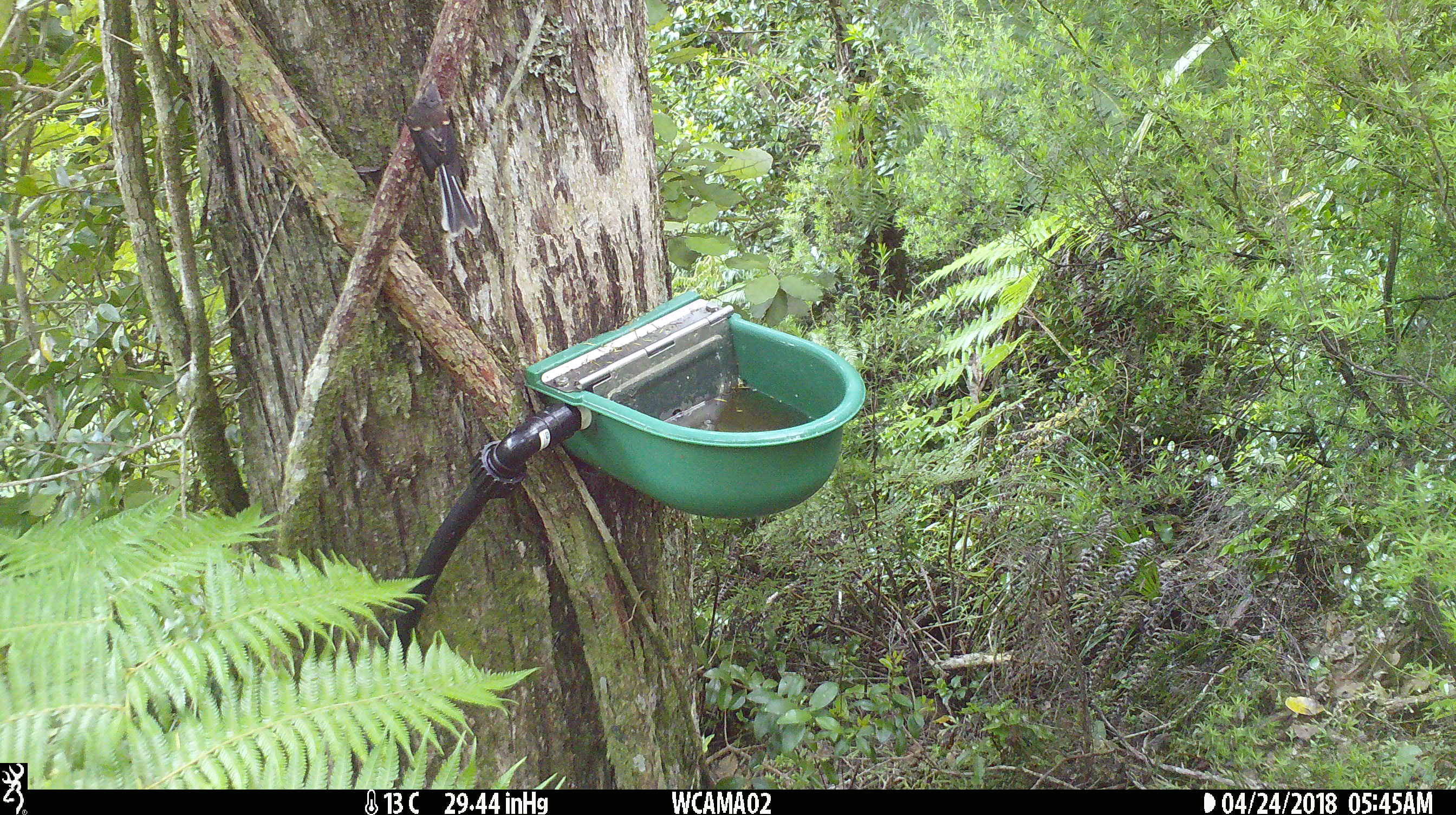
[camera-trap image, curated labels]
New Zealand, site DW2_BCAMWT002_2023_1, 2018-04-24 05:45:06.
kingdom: Animalia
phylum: Chordata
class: Aves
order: Passeriformes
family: Rhipiduridae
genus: Rhipidura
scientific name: Rhipidura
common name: fantails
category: fantail